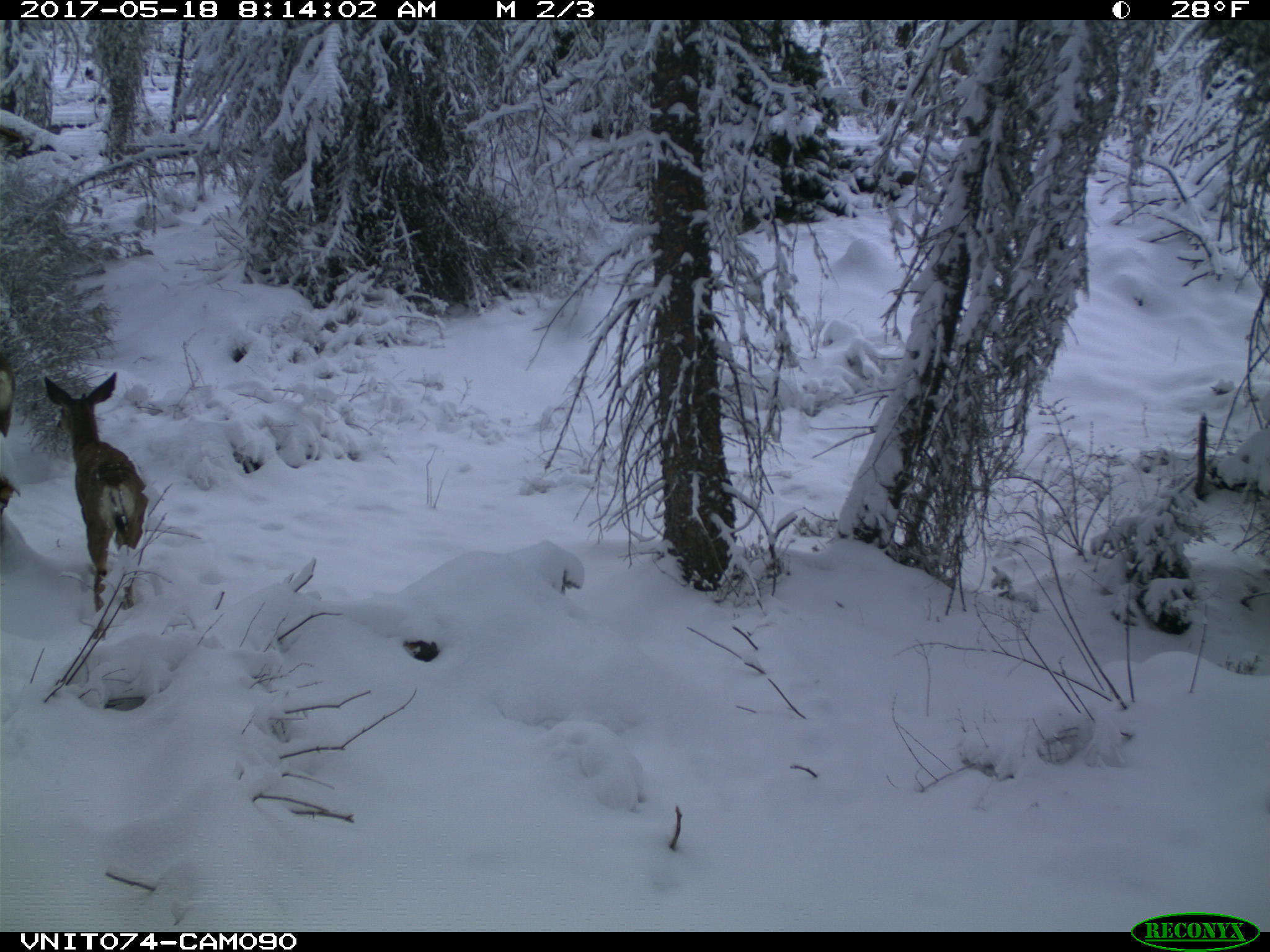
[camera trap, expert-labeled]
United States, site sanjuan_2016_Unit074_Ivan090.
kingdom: Animalia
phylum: Chordata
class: Mammalia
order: Artiodactyla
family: Cervidae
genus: Odocoileus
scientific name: Odocoileus hemionus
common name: mule deer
Odocoileus hemionus (mule deer).